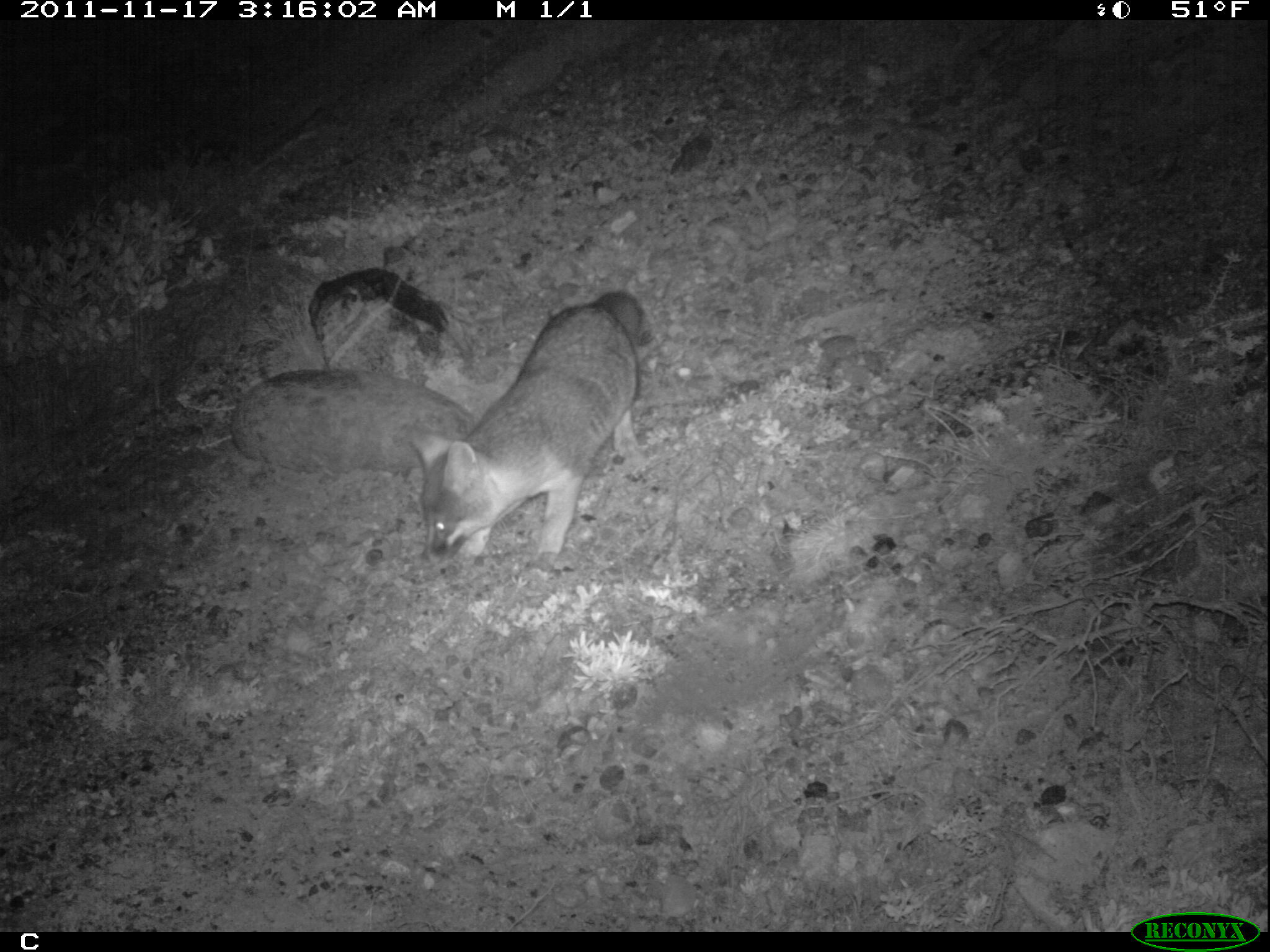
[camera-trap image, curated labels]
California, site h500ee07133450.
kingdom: Animalia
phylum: Chordata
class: Mammalia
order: Carnivora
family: Canidae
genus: Urocyon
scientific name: Urocyon littoralis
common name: island fox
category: fox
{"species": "fox (island fox) (Urocyon littoralis)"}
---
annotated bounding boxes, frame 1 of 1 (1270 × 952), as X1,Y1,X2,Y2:
fox: 407,292,651,588